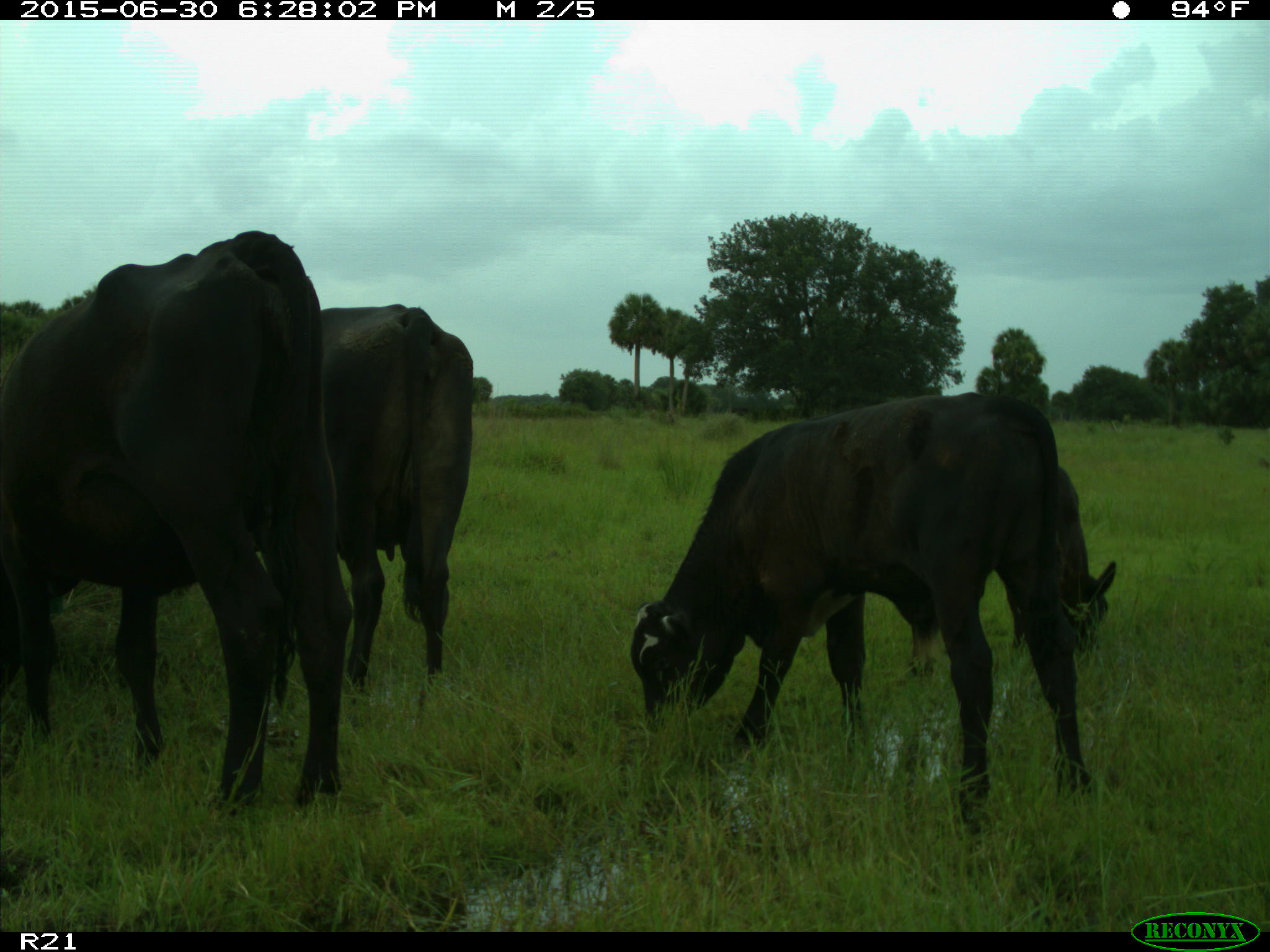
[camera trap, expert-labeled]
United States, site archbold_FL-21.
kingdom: Animalia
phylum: Chordata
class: Mammalia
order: Artiodactyla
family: Bovidae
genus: Bos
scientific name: Bos taurus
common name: domestic cow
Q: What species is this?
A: Bos taurus (domestic cow).